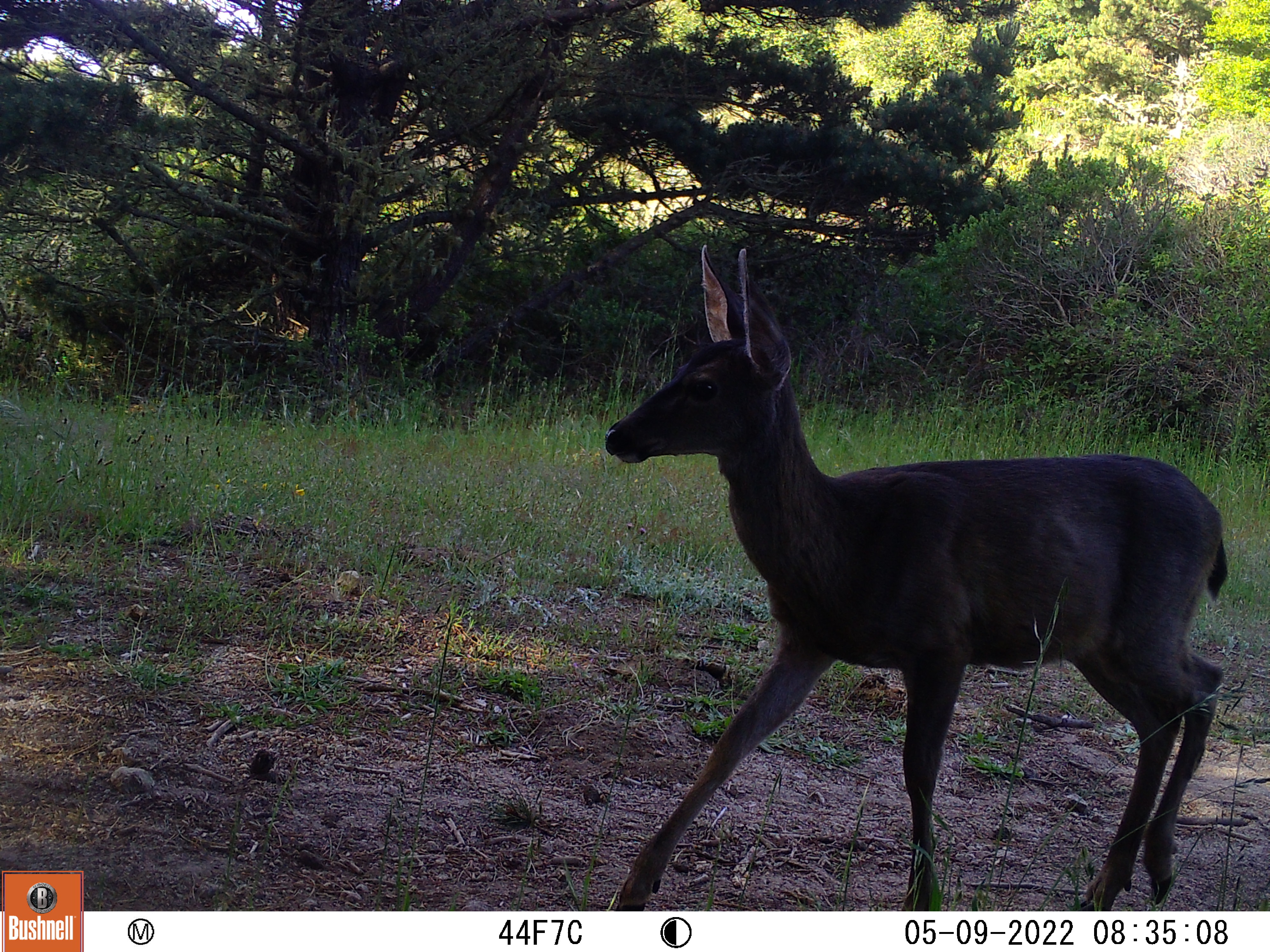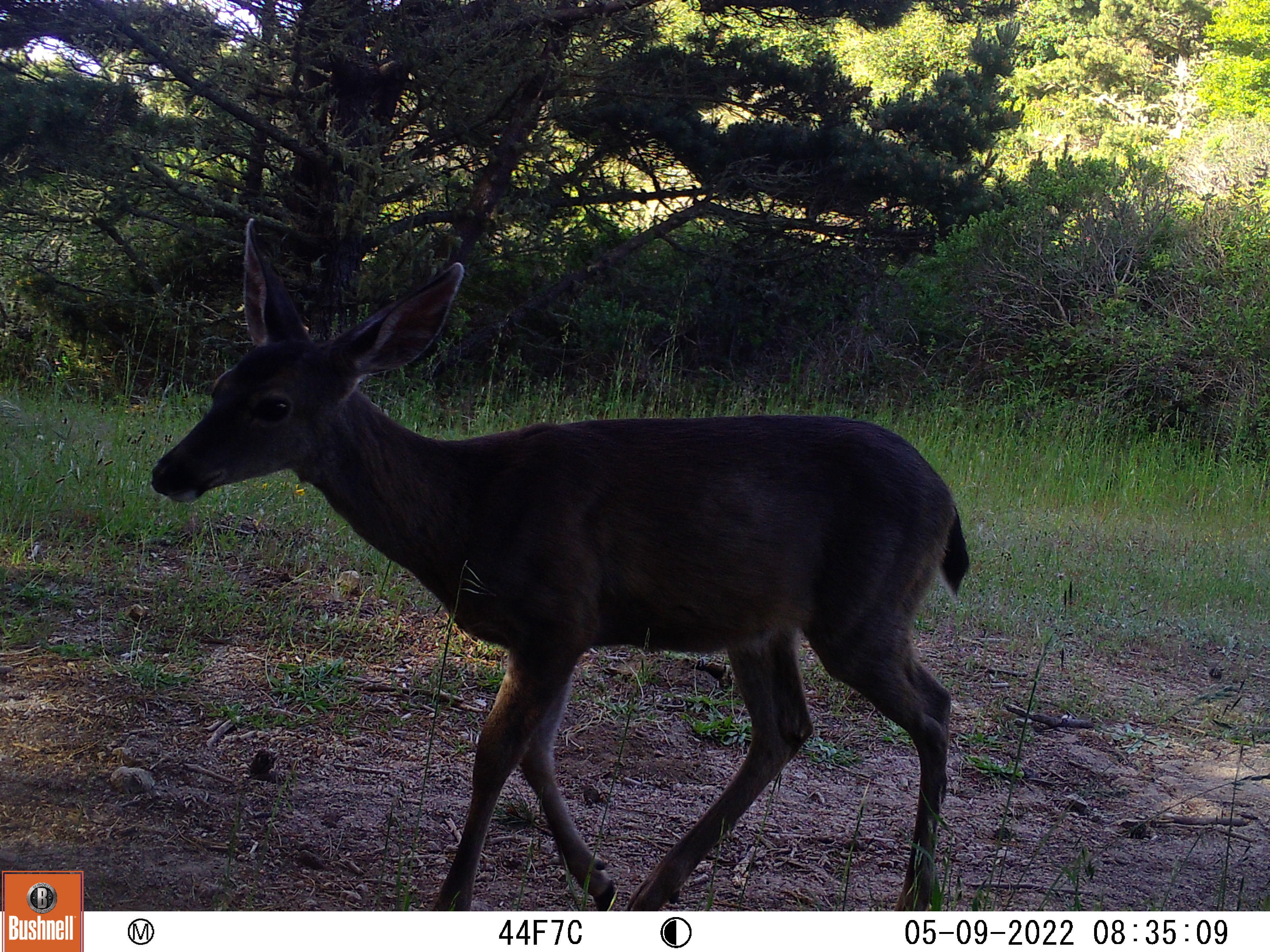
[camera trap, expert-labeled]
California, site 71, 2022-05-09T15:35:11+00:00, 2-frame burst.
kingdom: Animalia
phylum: Chordata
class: Mammalia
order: Artiodactyla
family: Cervidae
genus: Odocoileus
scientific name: Odocoileus hemionus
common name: mule deer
Mule deer (Odocoileus hemionus).